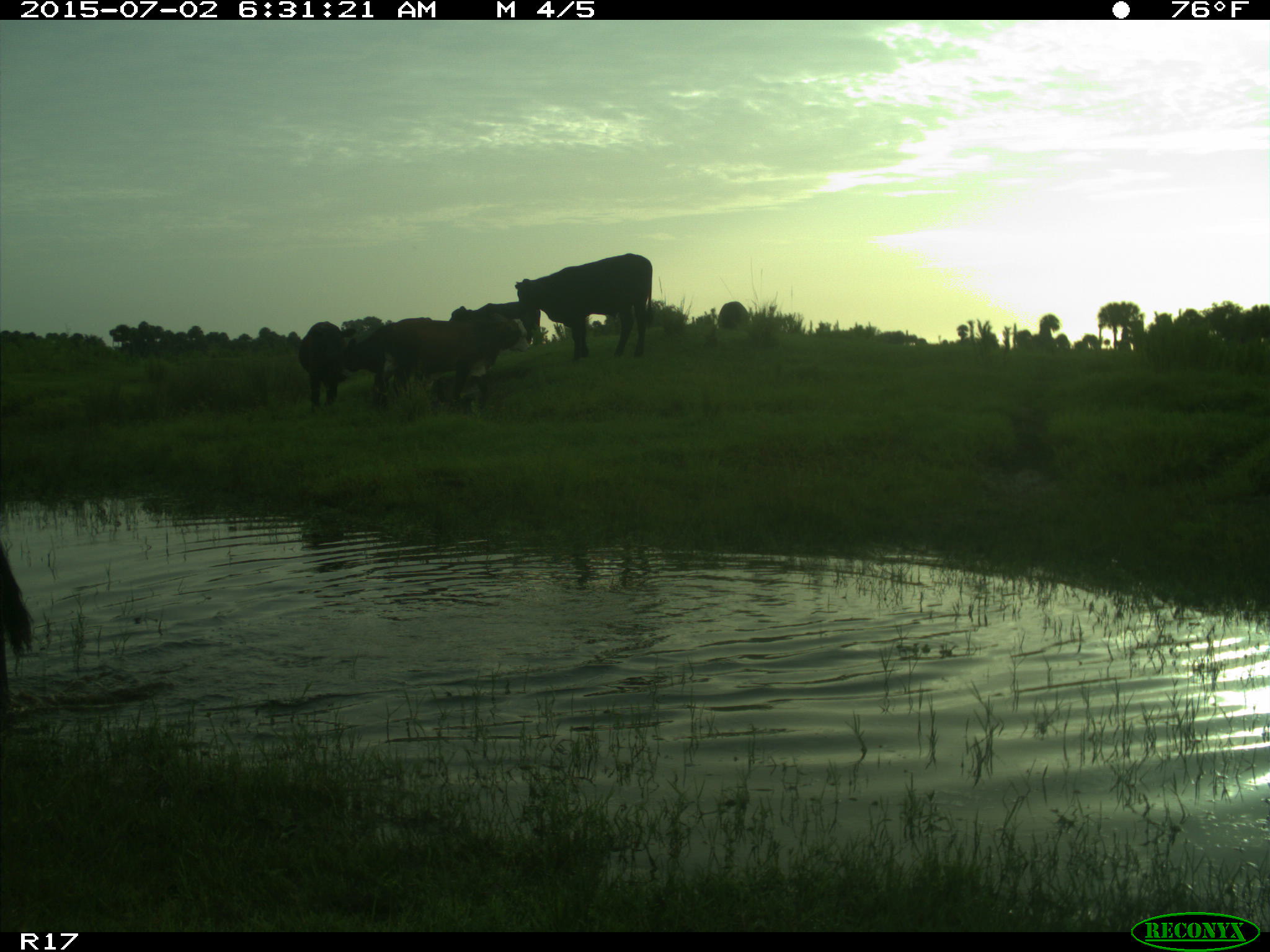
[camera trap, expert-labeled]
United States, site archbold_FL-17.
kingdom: Animalia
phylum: Chordata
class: Mammalia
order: Artiodactyla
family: Bovidae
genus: Bos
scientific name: Bos taurus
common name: domestic cow